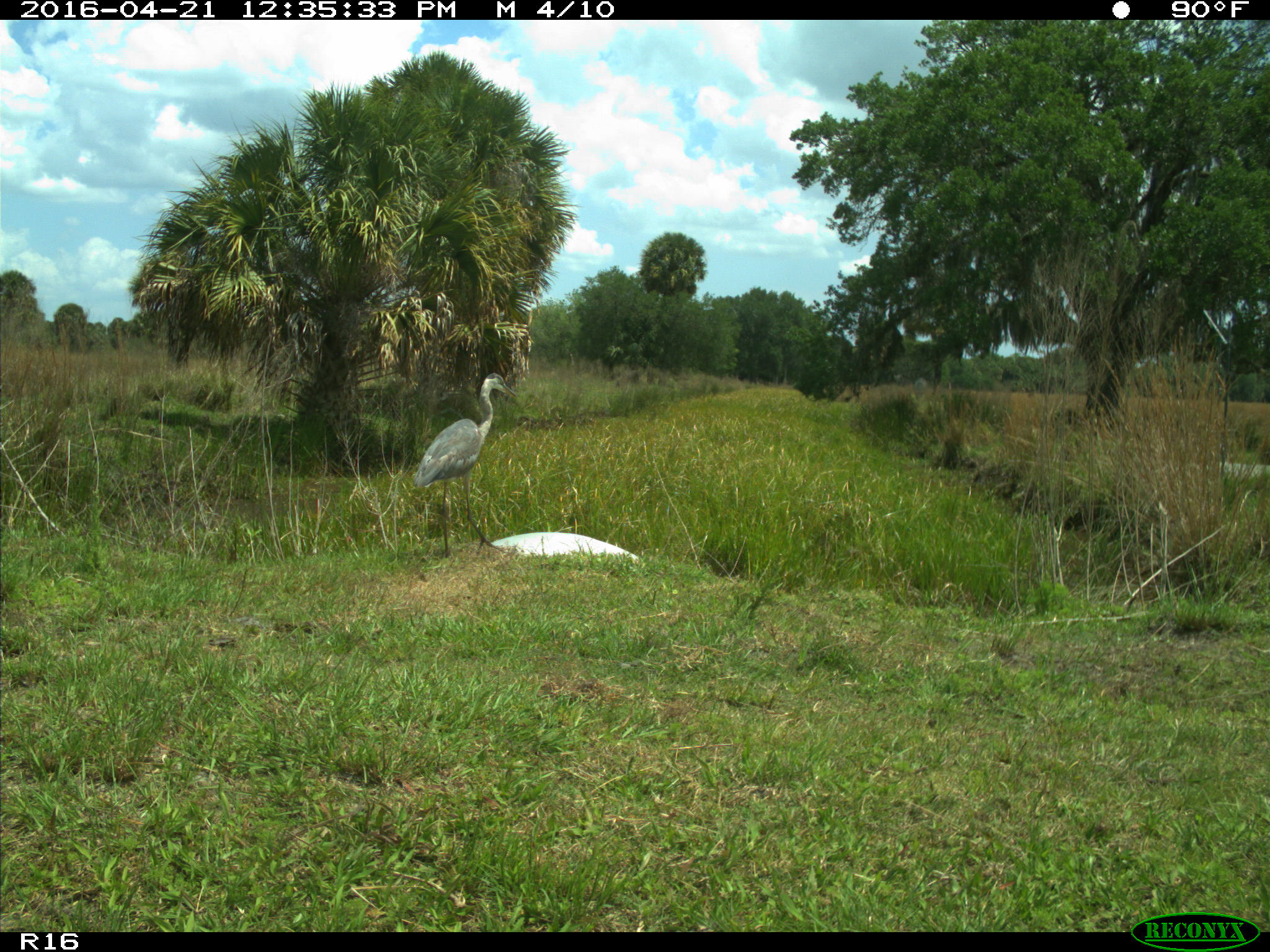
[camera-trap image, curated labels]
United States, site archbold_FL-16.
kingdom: Animalia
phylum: Chordata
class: Aves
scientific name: Aves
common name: birds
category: unidentified bird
Unidentified bird (birds) (Aves).